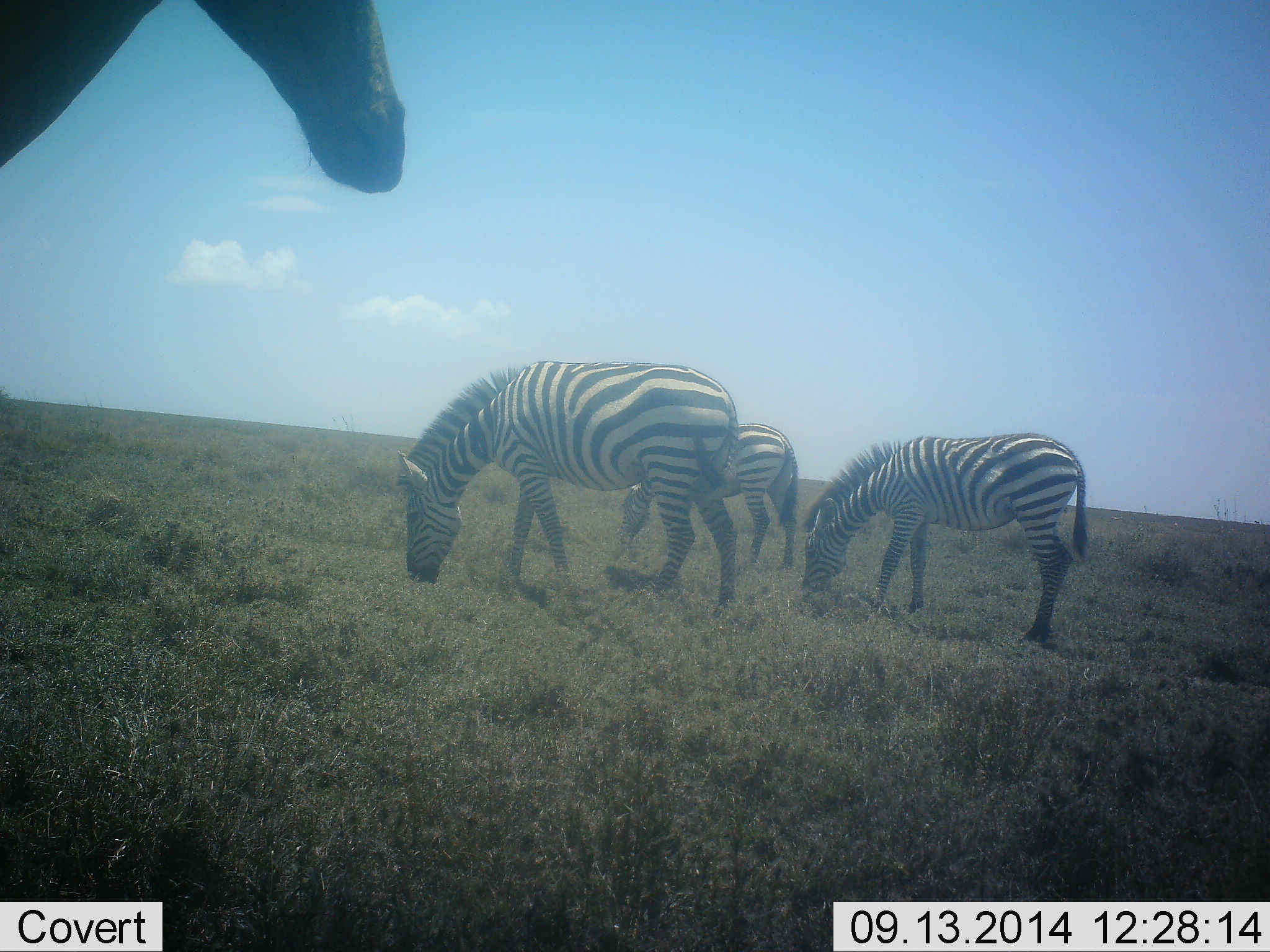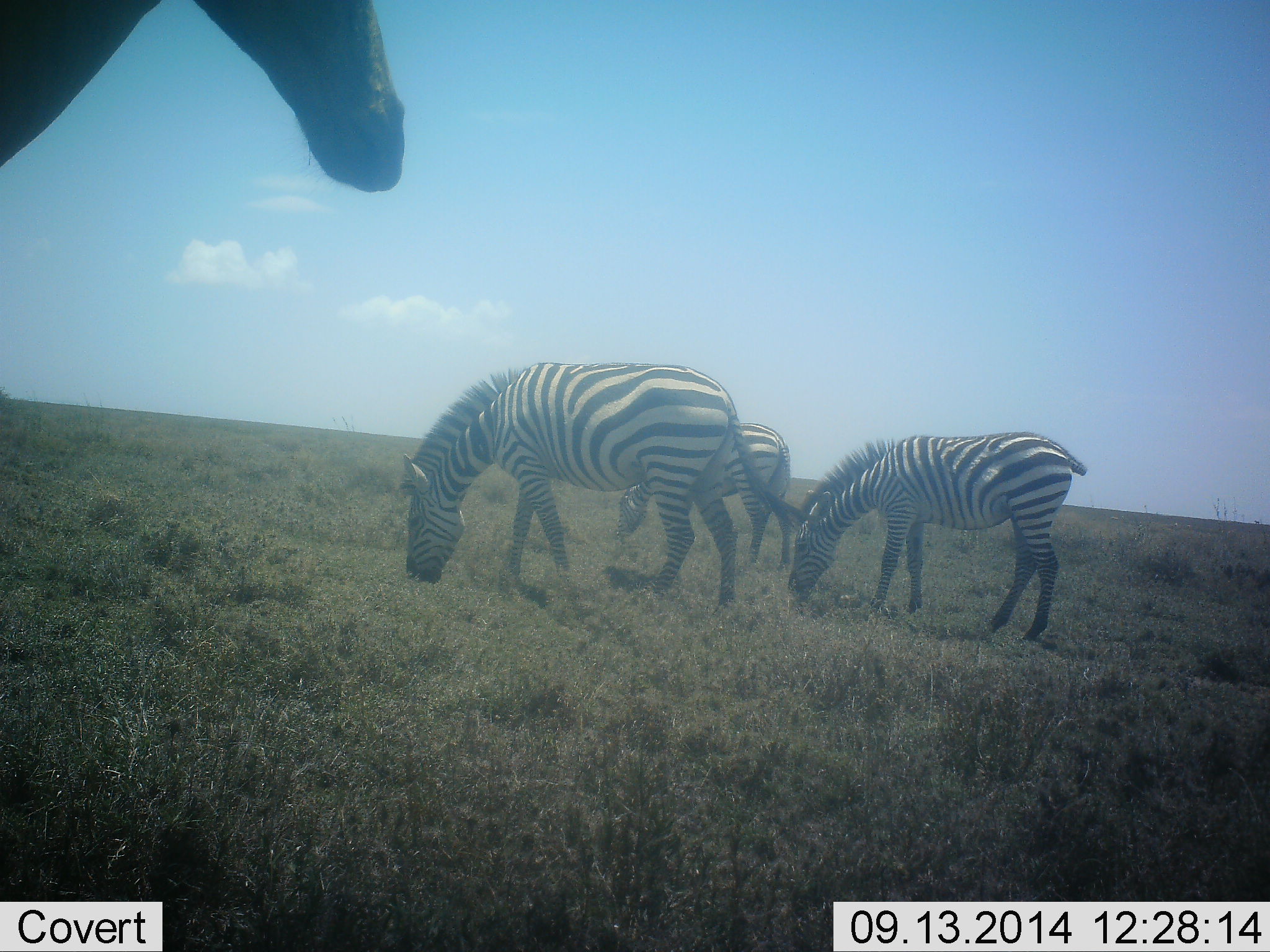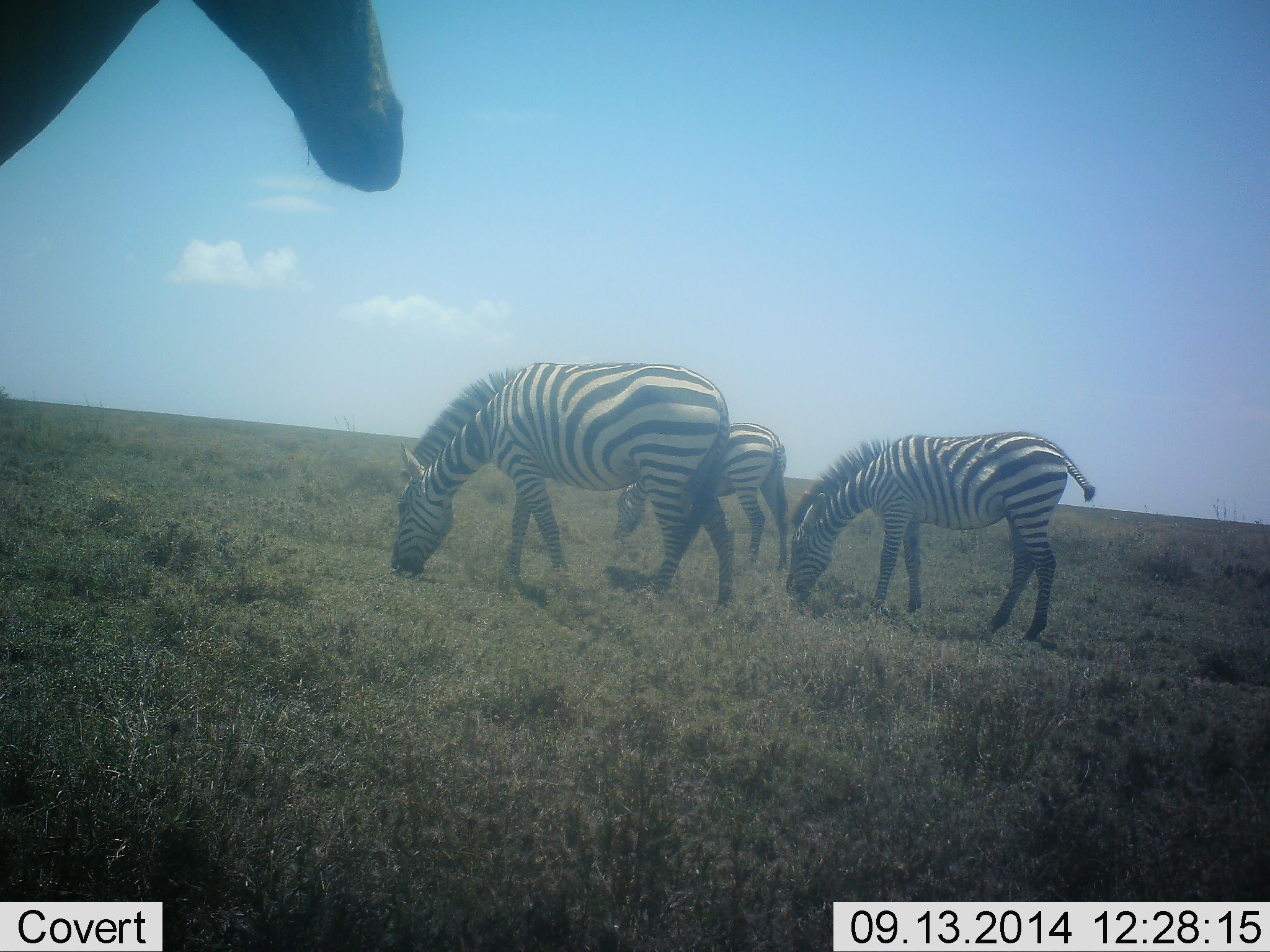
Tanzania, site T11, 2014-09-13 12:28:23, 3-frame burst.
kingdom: Animalia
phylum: Chordata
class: Mammalia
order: Perissodactyla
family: Equidae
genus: Equus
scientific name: Equus quagga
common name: plains zebra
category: zebra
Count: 3.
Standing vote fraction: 6%.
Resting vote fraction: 0%.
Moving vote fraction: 6%.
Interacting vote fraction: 0%.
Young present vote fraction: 6%.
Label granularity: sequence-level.